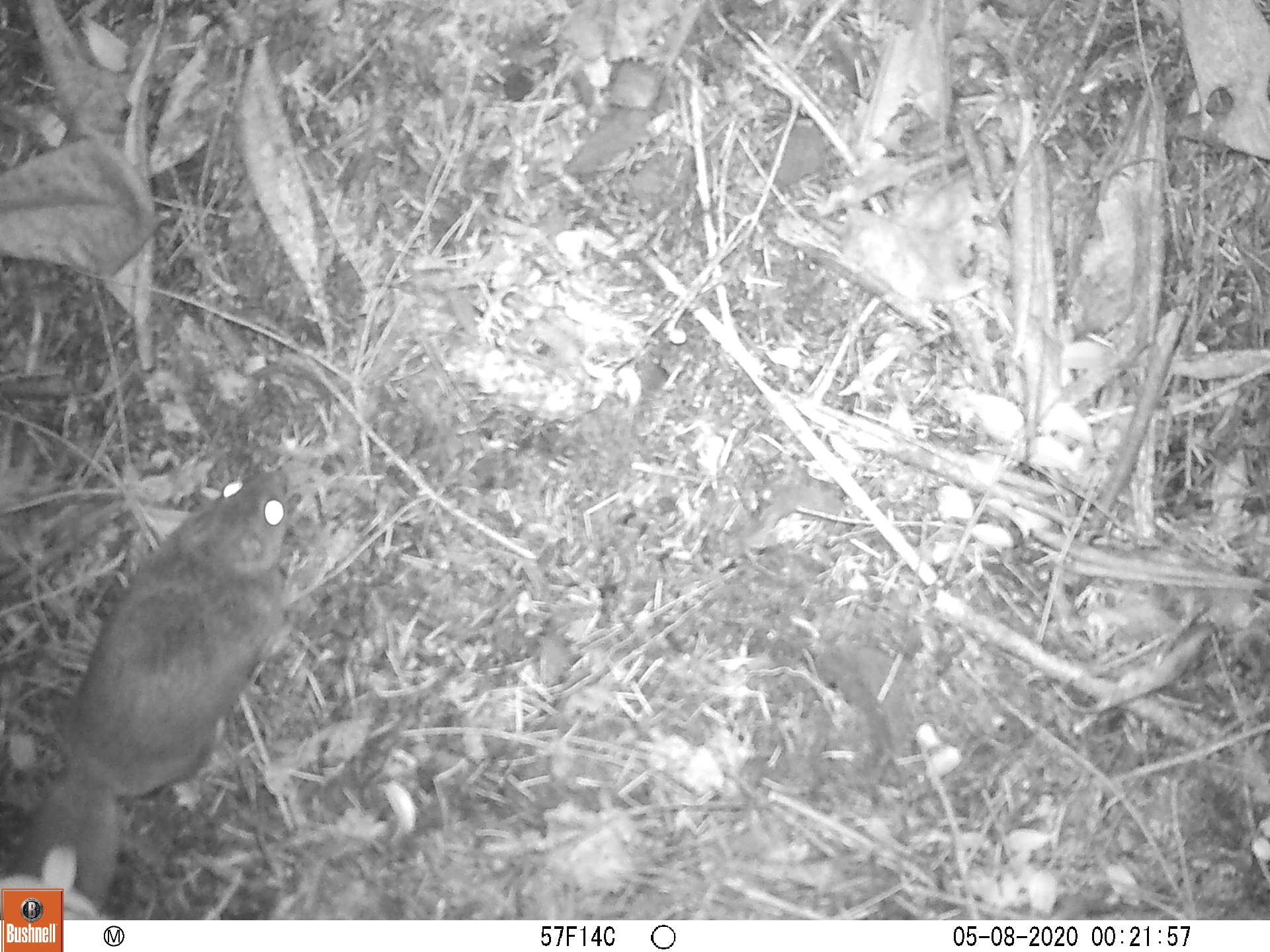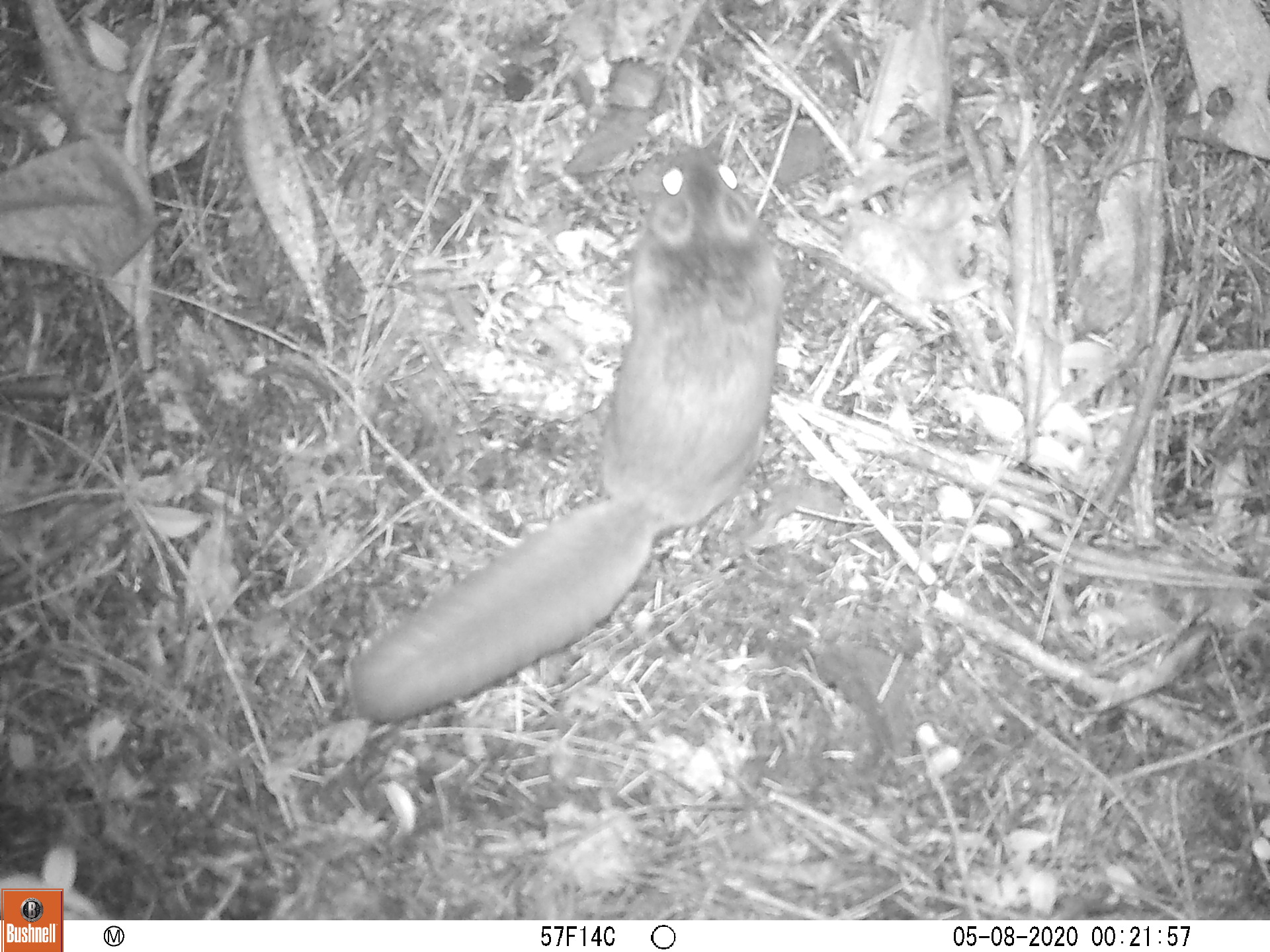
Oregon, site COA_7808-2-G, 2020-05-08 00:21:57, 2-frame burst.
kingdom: Animalia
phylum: Chordata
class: Mammalia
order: Rodentia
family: Sciuridae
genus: Glaucomys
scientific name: Glaucomys oregonensis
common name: humboldt's flying squirrel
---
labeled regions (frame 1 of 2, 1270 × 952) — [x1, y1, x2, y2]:
humboldt's flying squirrel: [8, 459, 309, 885]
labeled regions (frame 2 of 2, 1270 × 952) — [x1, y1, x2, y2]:
humboldt's flying squirrel: [335, 133, 797, 740]